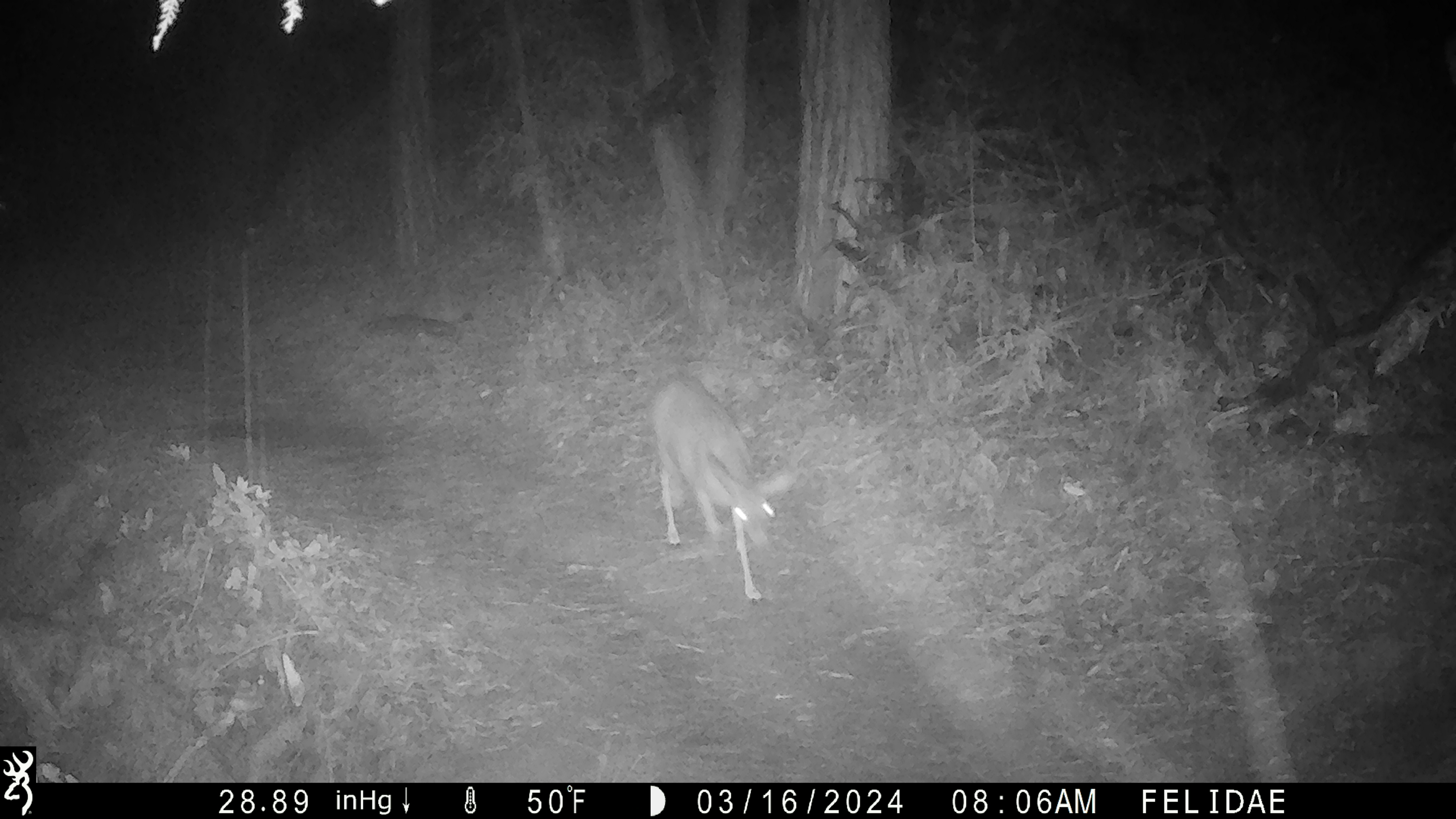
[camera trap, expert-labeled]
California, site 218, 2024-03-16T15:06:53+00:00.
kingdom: Animalia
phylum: Chordata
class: Mammalia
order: Artiodactyla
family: Cervidae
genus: Odocoileus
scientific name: Odocoileus hemionus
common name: mule deer